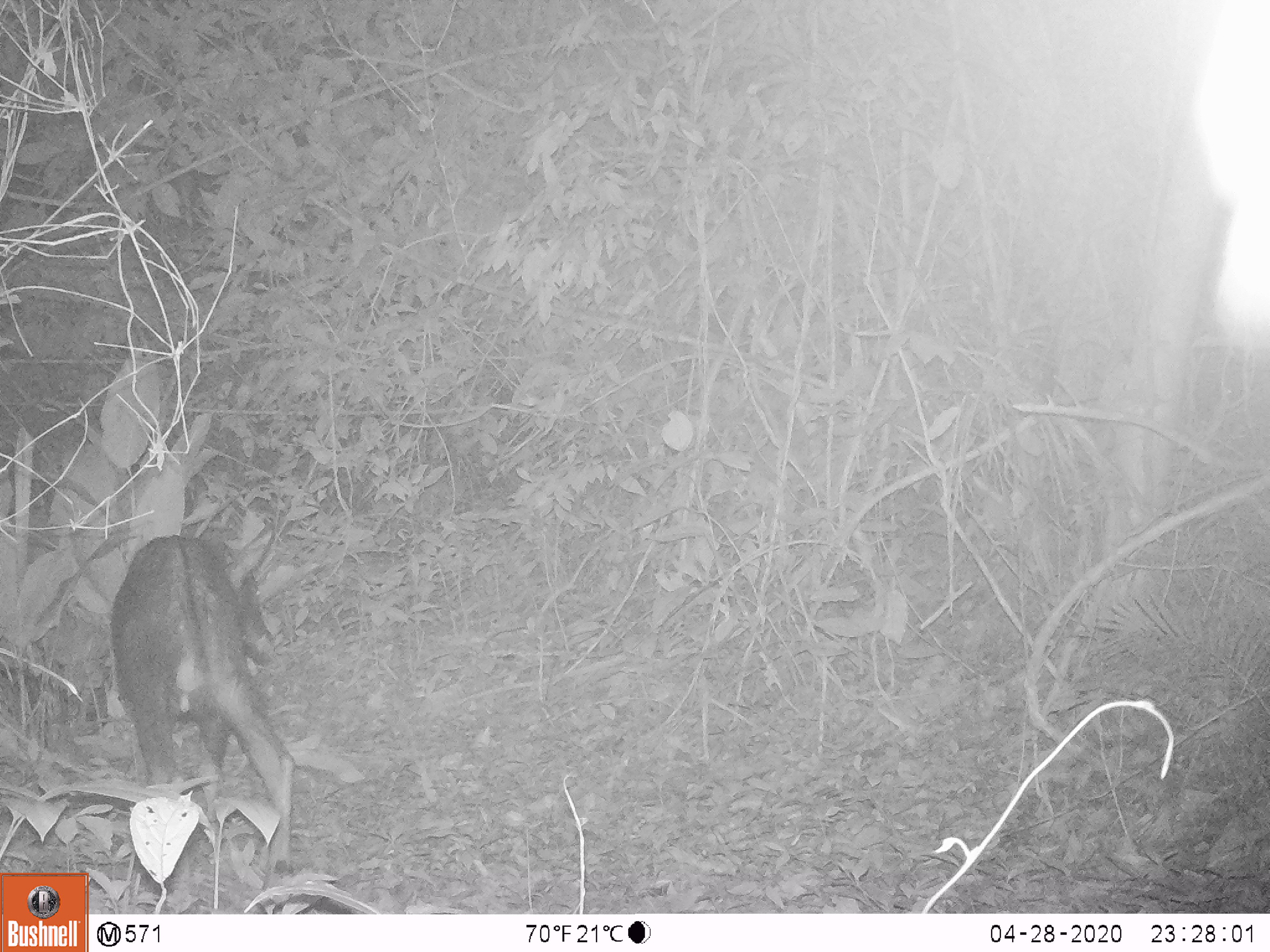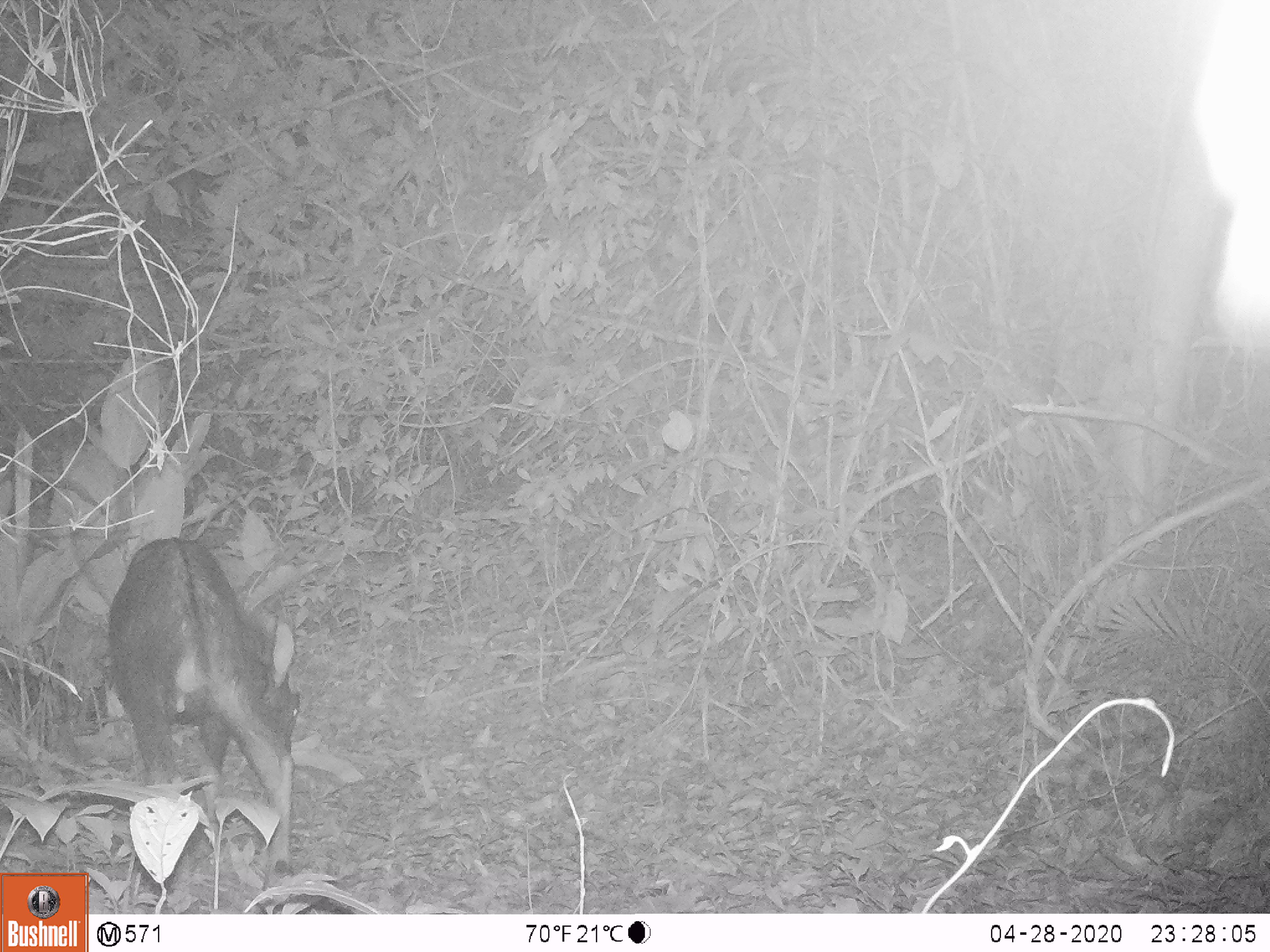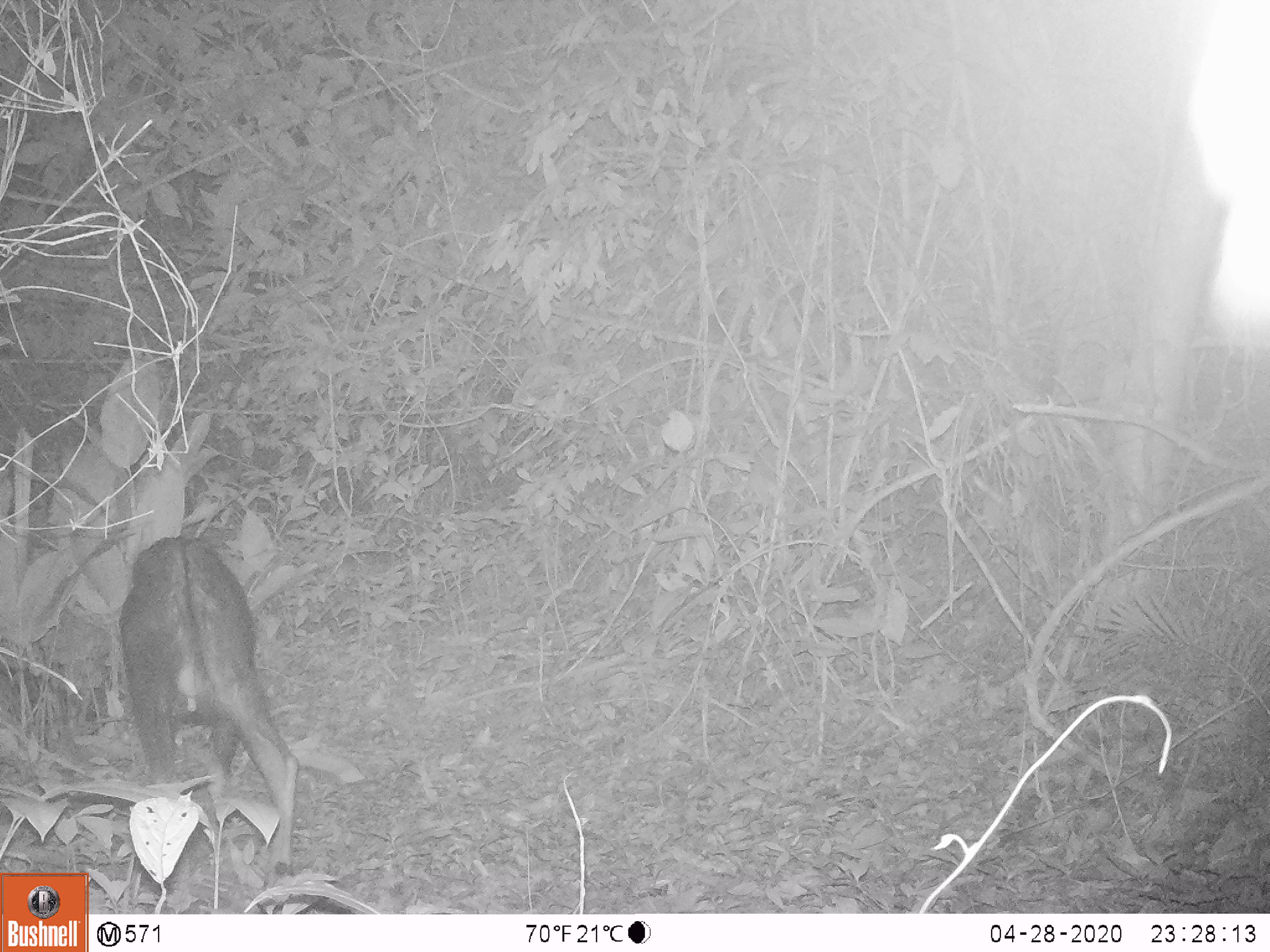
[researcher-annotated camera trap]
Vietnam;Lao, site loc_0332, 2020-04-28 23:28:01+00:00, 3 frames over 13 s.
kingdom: Animalia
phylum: Chordata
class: Mammalia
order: Artiodactyla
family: Bovidae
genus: Capricornis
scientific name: Capricornis sumatraensis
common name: chinese serow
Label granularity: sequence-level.